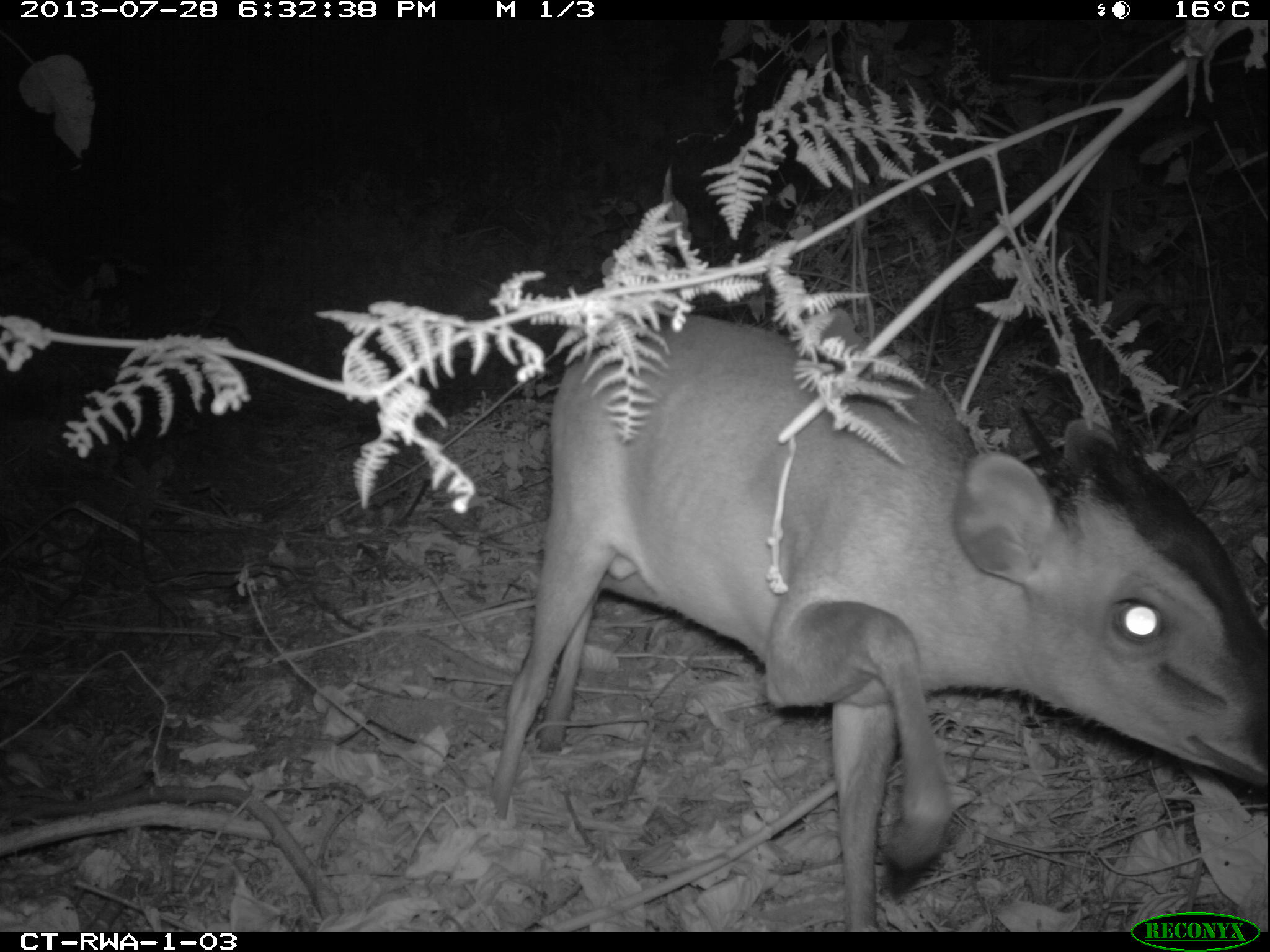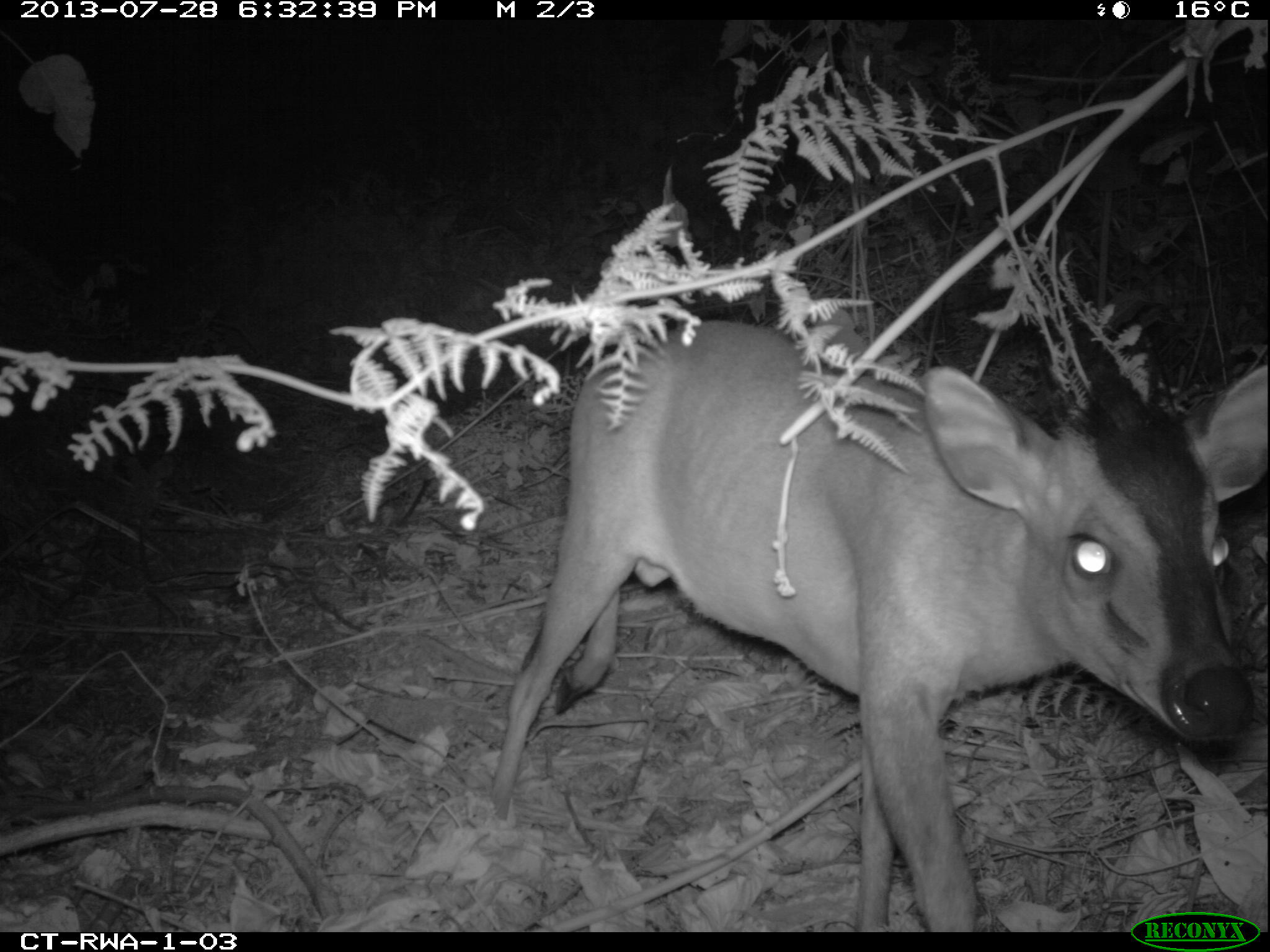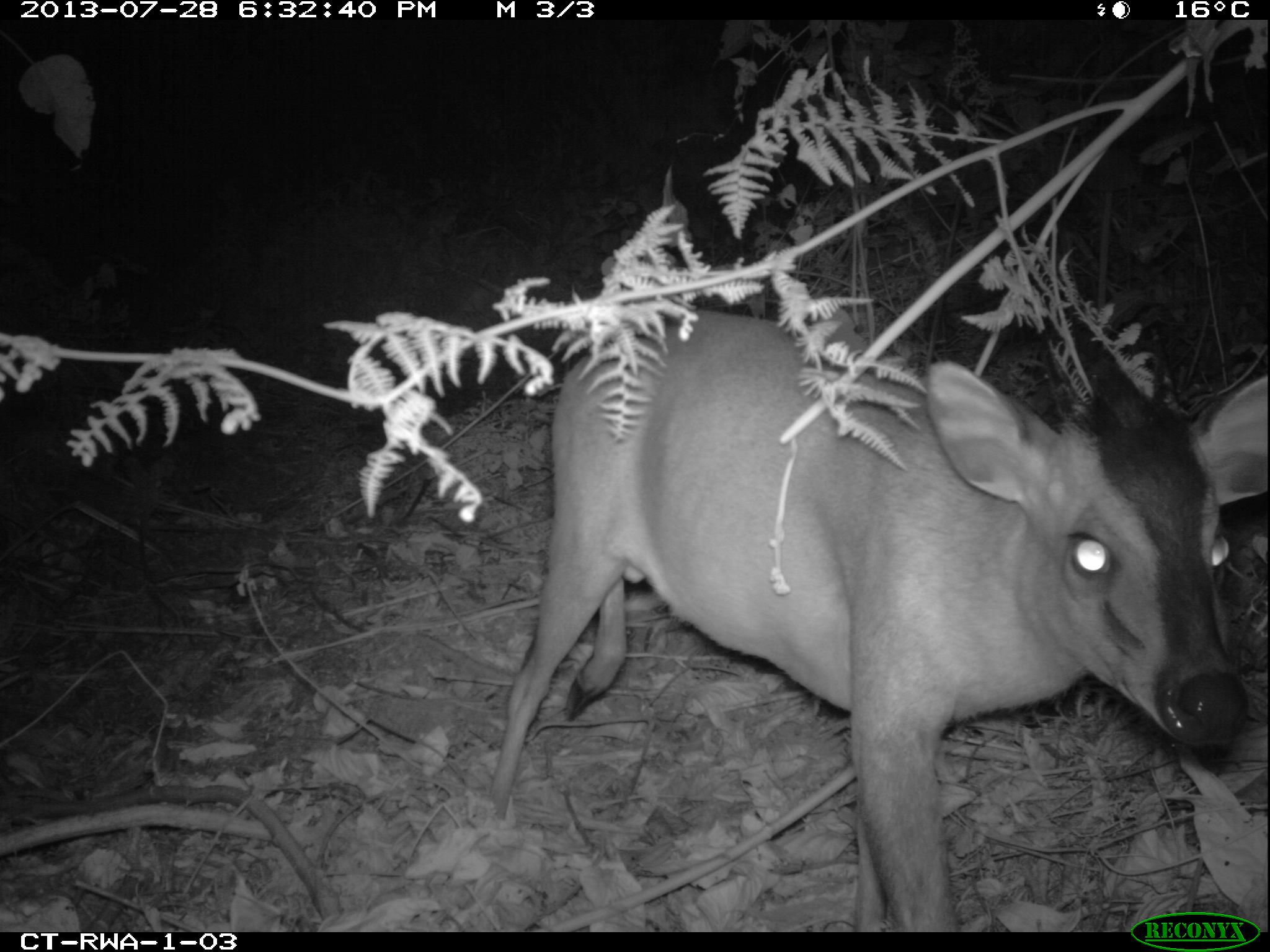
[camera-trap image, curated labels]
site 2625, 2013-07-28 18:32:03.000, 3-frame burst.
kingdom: Animalia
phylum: Chordata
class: Mammalia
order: Artiodactyla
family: Bovidae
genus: Cephalophus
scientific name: Cephalophus nigrifrons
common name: black-fronted duiker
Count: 2.